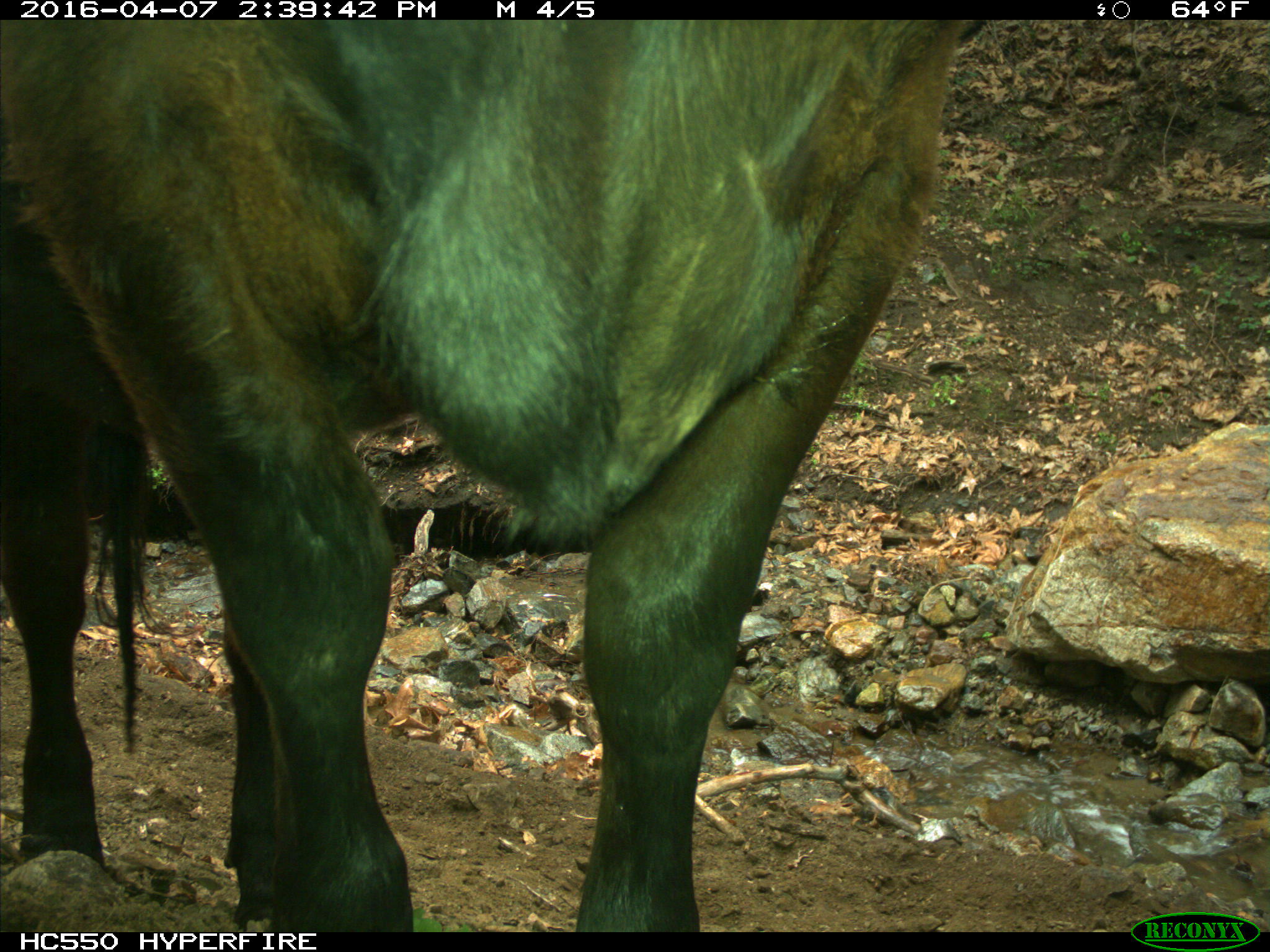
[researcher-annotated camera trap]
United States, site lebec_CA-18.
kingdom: Animalia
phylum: Chordata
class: Mammalia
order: Artiodactyla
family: Bovidae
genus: Bos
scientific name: Bos taurus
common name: domestic cow